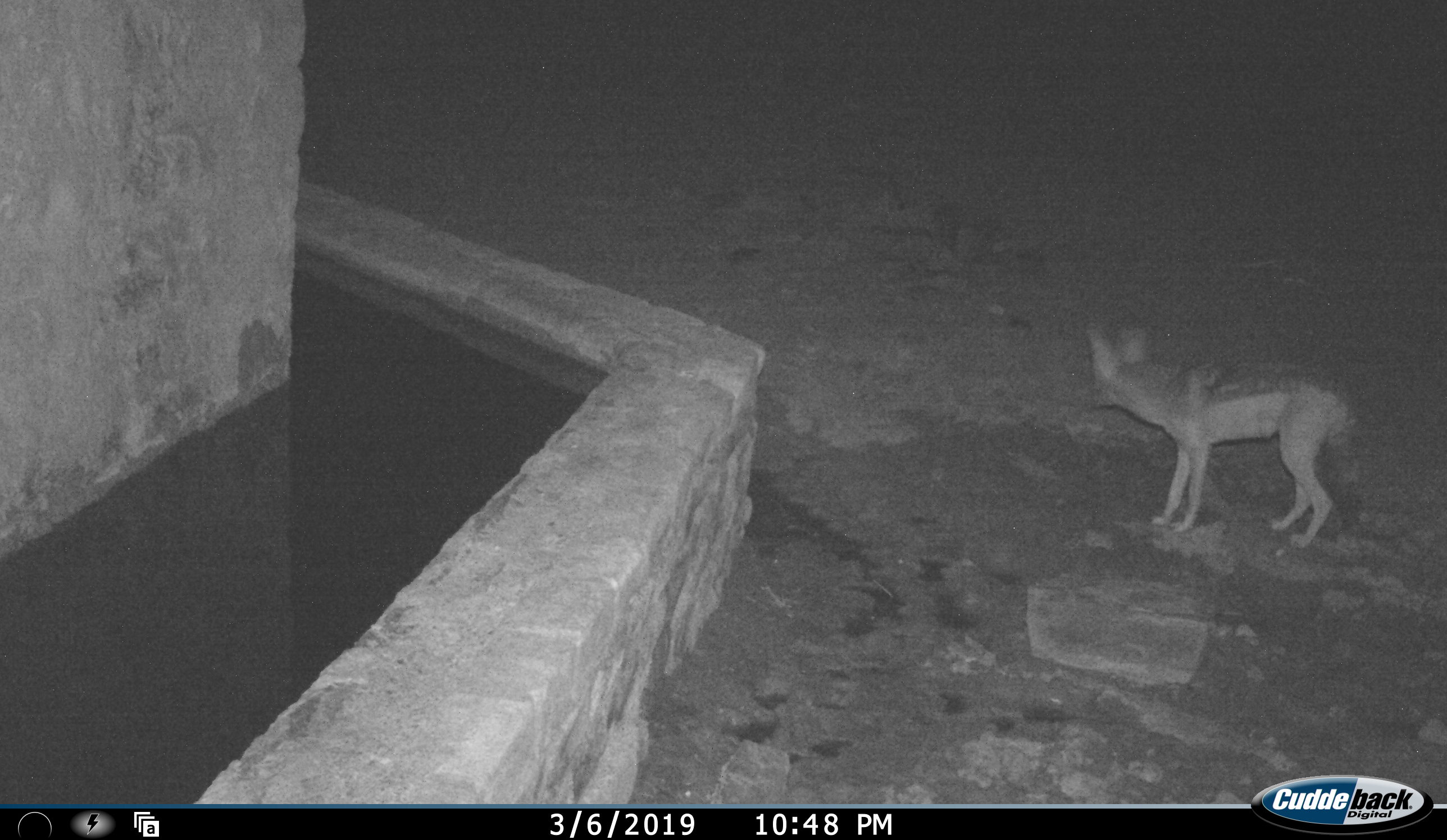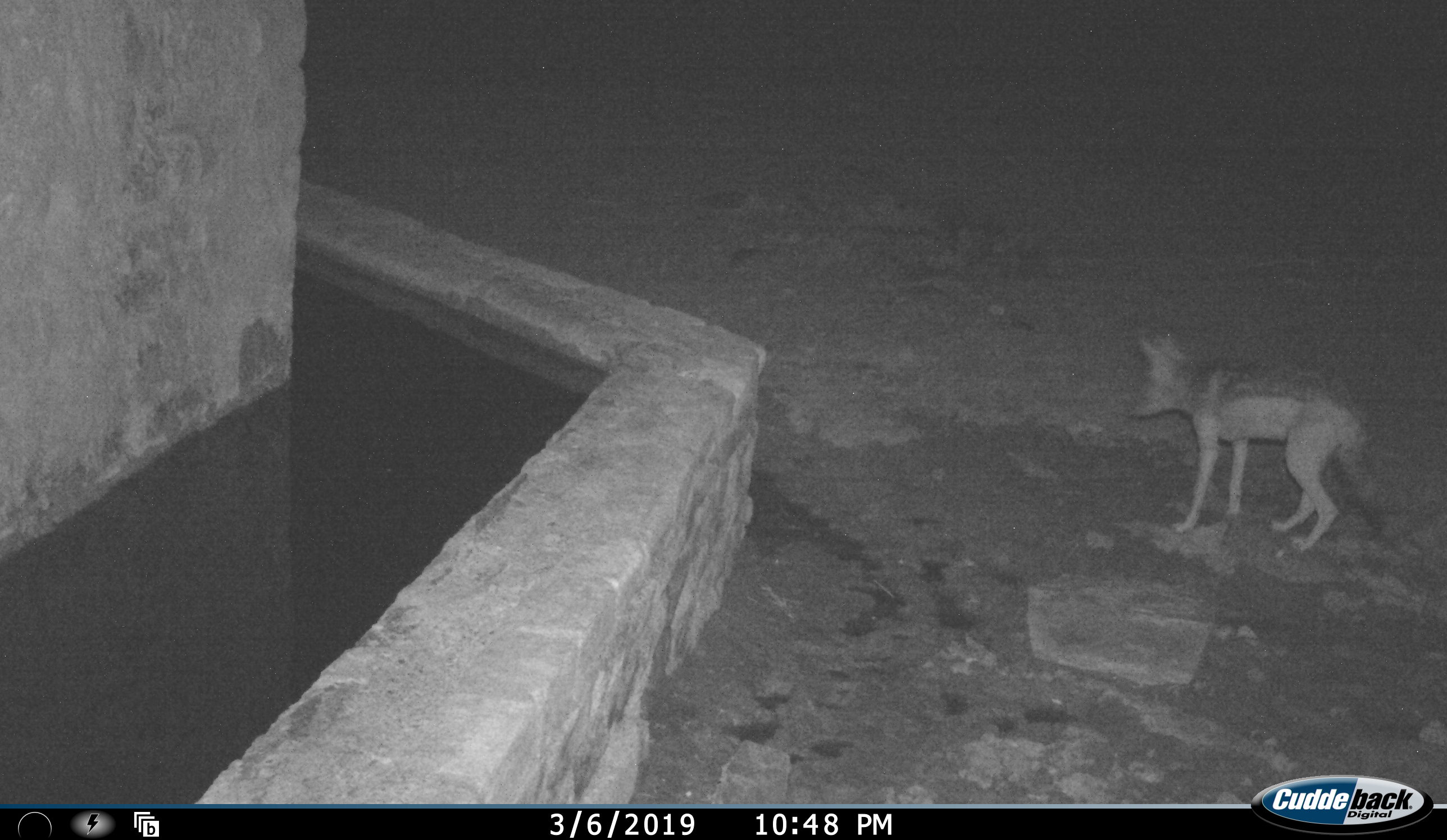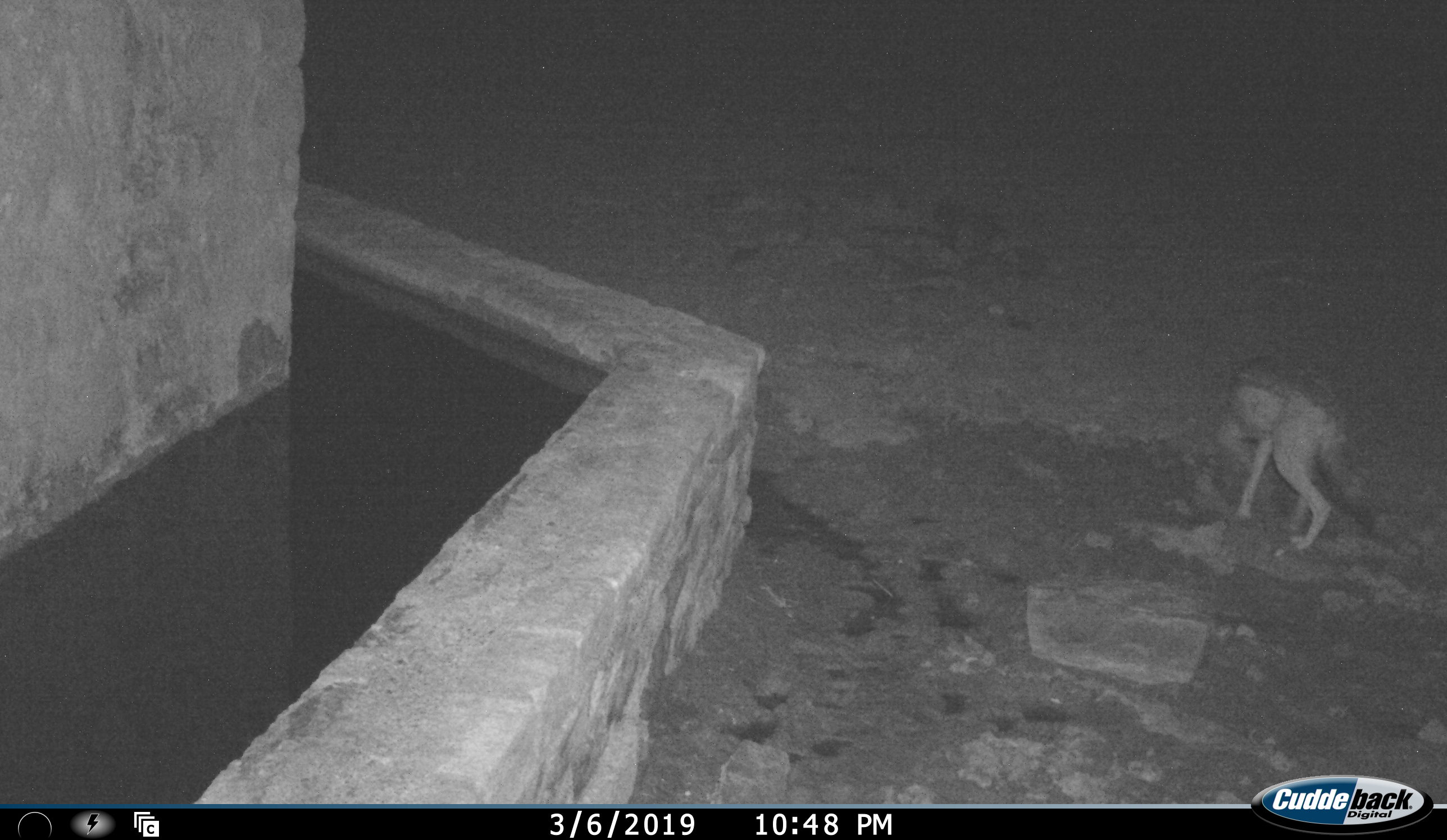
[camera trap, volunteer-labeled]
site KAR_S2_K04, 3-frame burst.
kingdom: Animalia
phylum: Chordata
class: Mammalia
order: Carnivora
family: Canidae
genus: Lupulella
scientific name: Lupulella mesomelas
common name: black-backed jackal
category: jackalblackbacked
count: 1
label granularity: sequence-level